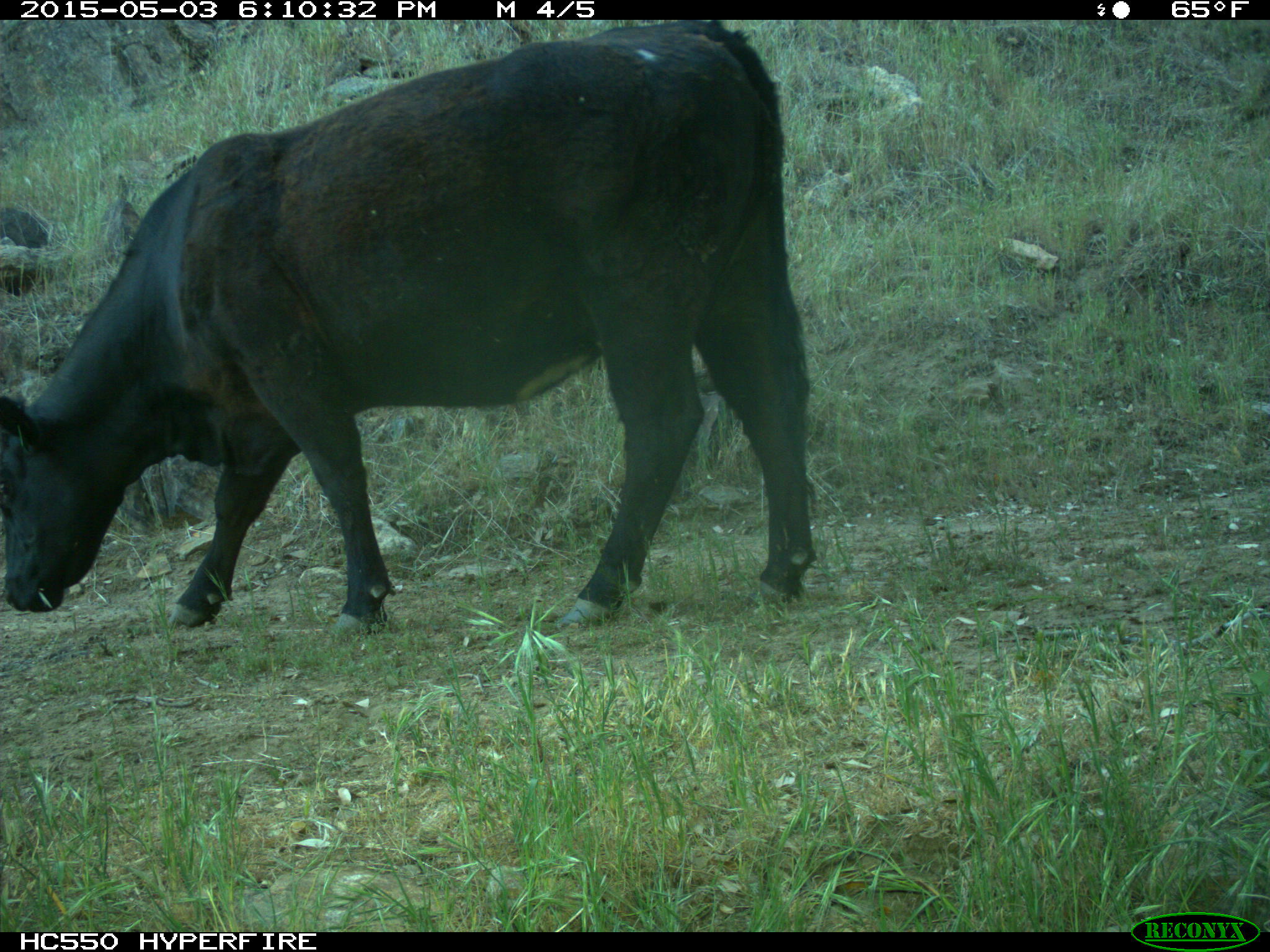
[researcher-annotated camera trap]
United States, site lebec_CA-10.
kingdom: Animalia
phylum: Chordata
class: Mammalia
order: Artiodactyla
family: Bovidae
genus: Bos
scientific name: Bos taurus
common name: domestic cow